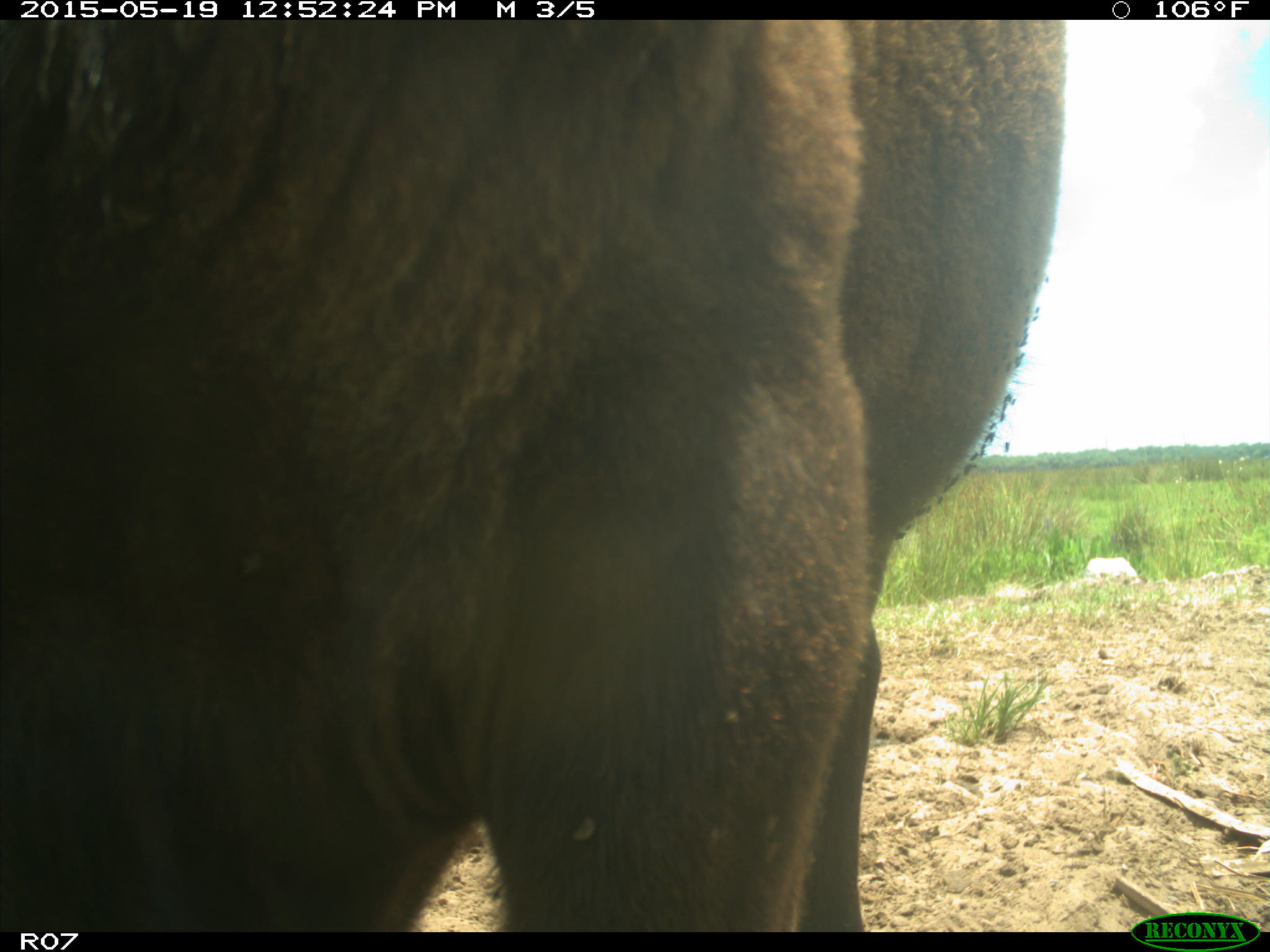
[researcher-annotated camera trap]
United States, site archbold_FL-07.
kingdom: Animalia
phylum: Chordata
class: Mammalia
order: Artiodactyla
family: Bovidae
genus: Bos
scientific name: Bos taurus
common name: domestic cow